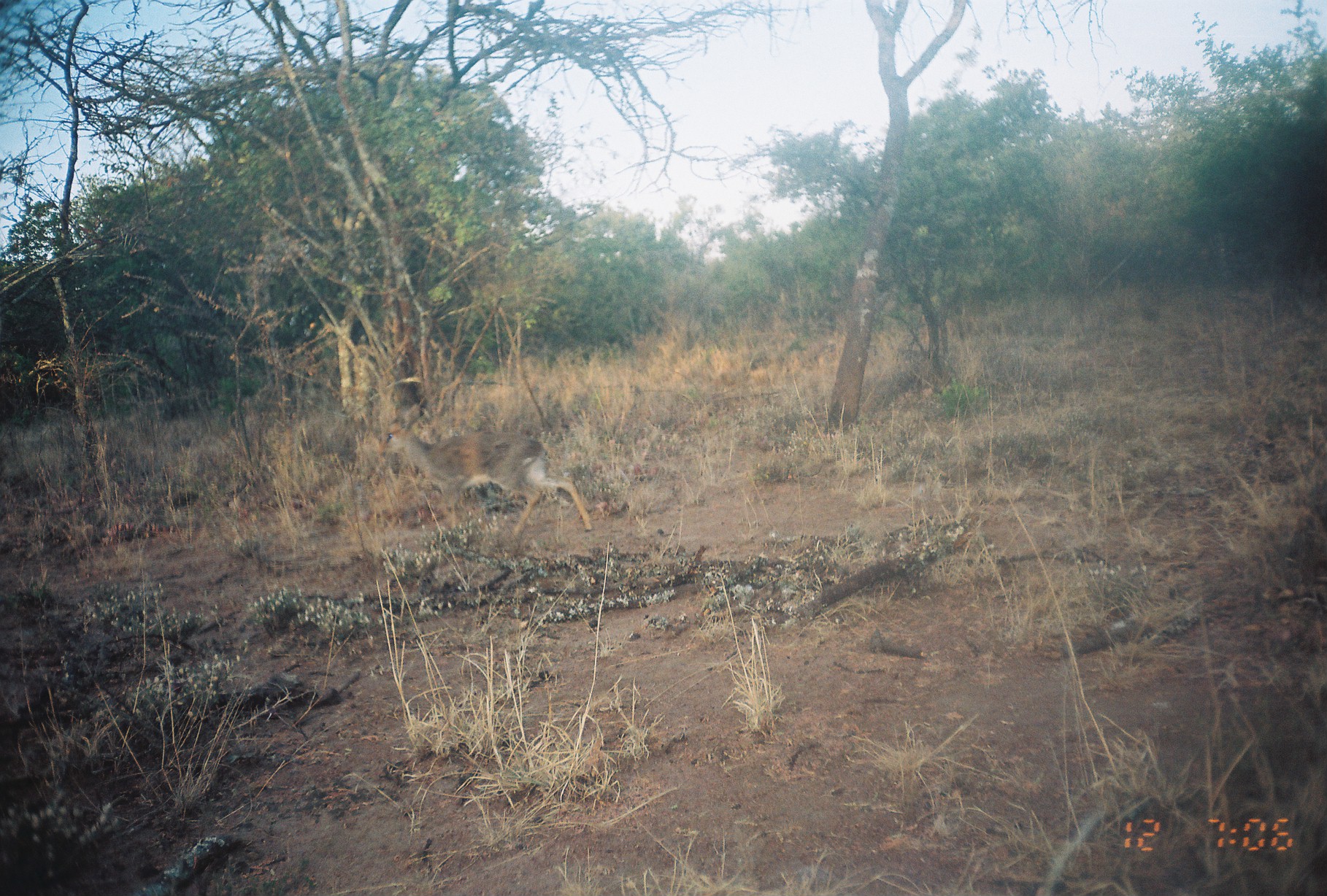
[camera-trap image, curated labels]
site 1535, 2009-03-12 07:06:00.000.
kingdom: Animalia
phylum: Chordata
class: Mammalia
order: Artiodactyla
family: Bovidae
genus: Madoqua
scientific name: Madoqua guentheri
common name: günther's dik-dik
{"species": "Madoqua guentheri (günther's dik-dik)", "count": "1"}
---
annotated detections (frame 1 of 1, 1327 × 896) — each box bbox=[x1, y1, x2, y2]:
madoqua guentheri: bbox=[376, 402, 592, 541]